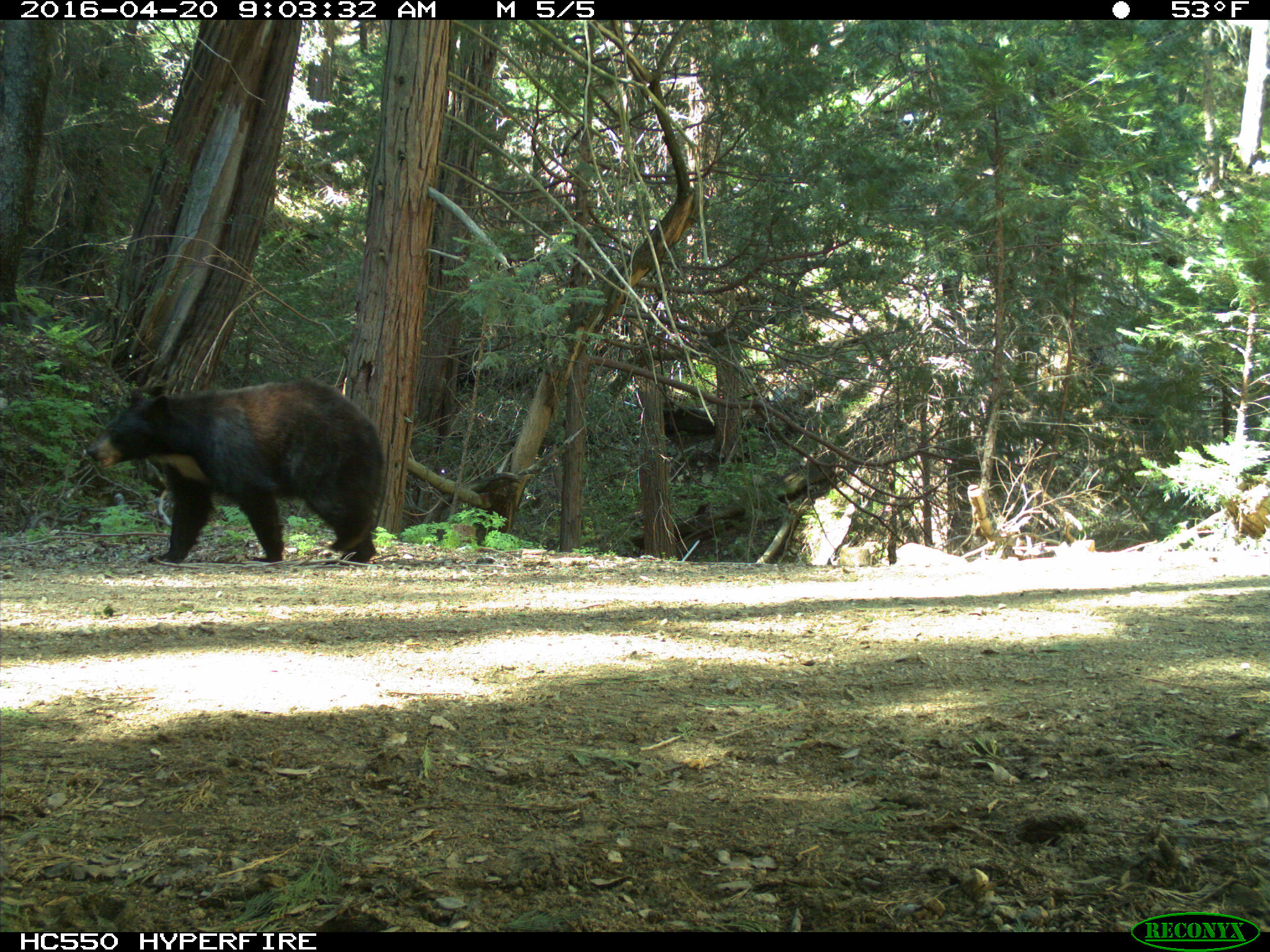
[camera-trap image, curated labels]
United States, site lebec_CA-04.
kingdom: Animalia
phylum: Chordata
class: Mammalia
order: Carnivora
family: Ursidae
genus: Ursus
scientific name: Ursus americanus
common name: american black bear